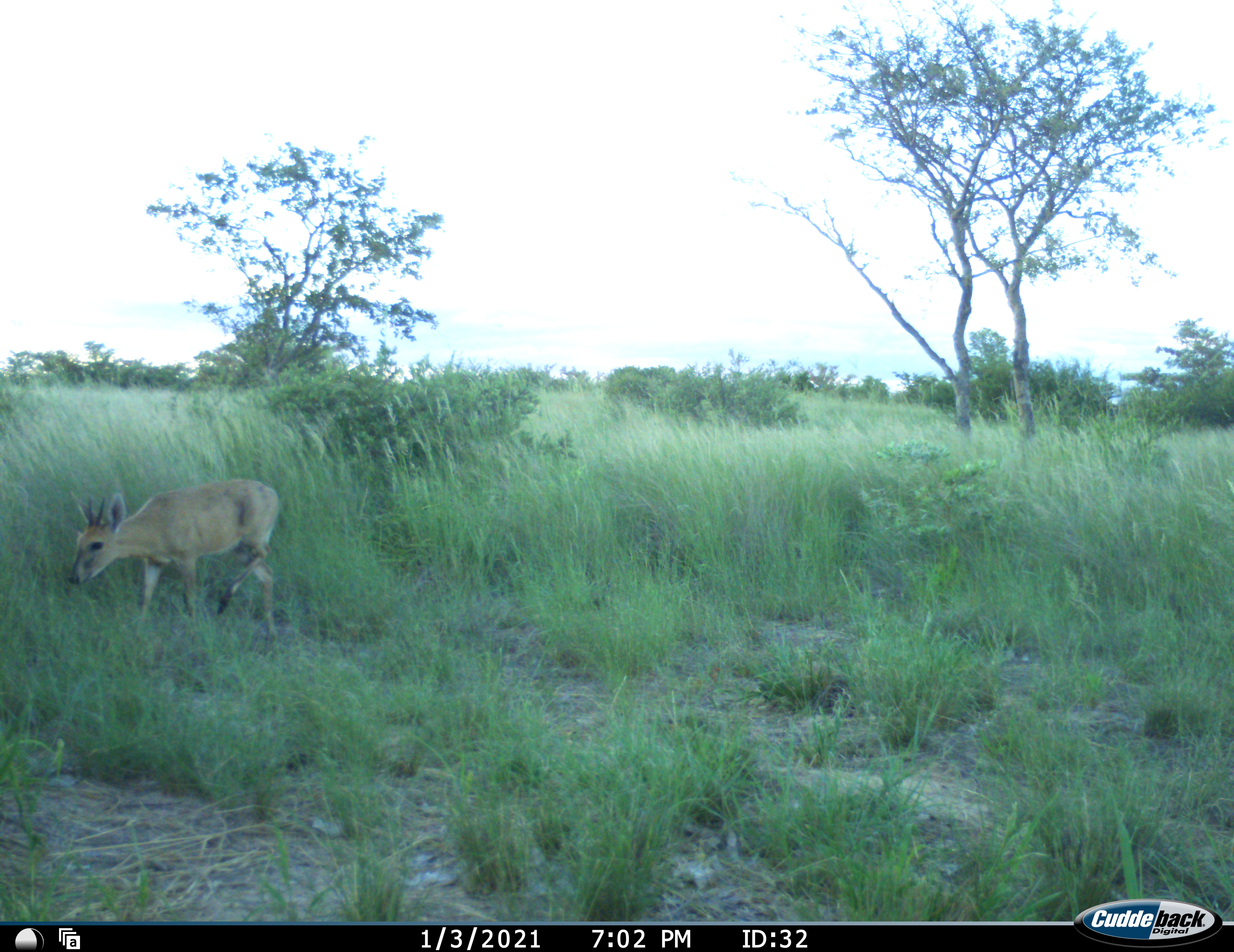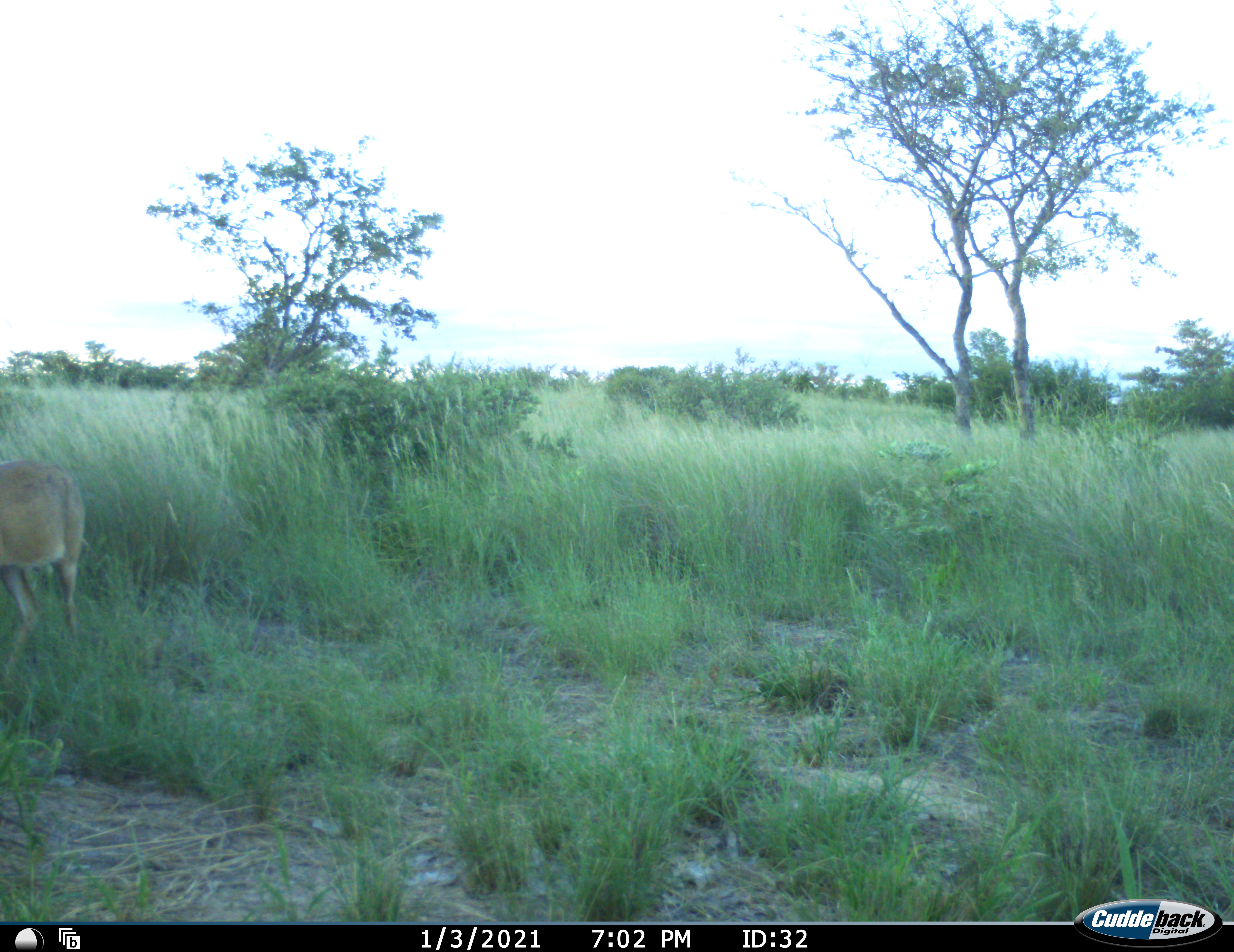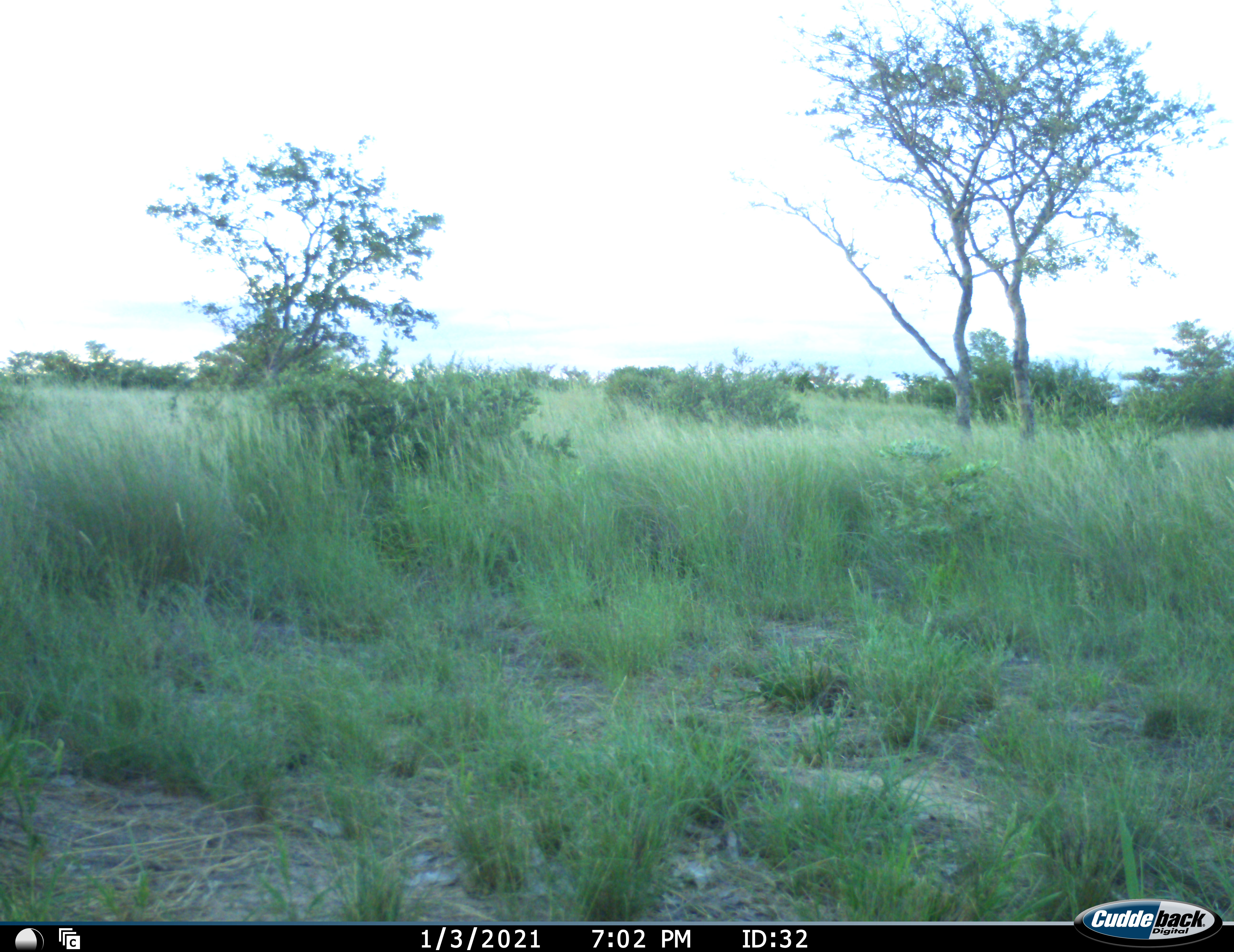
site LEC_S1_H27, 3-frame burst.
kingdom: Animalia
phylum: Chordata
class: Mammalia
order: Artiodactyla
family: Bovidae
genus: Sylvicapra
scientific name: Sylvicapra grimmia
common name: common duiker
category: duikercommongrey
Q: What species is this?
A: Duikercommongrey (common duiker) (Sylvicapra grimmia).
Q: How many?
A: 1.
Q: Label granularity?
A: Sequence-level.